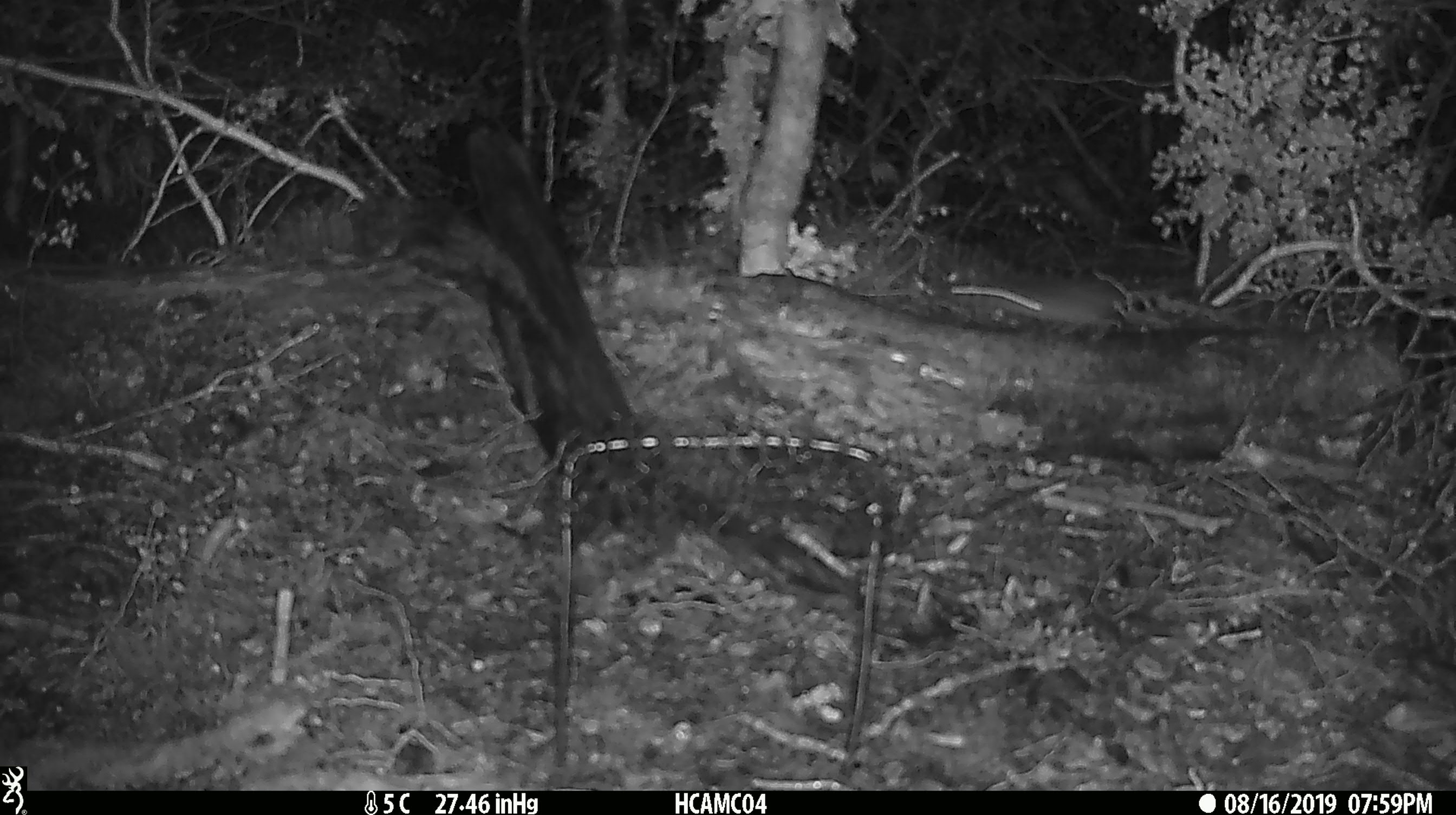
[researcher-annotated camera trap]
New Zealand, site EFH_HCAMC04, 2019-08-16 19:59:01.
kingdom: Animalia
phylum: Chordata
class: Mammalia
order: Rodentia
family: Muridae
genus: Mus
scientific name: Mus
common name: mouse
Mouse (Mus).